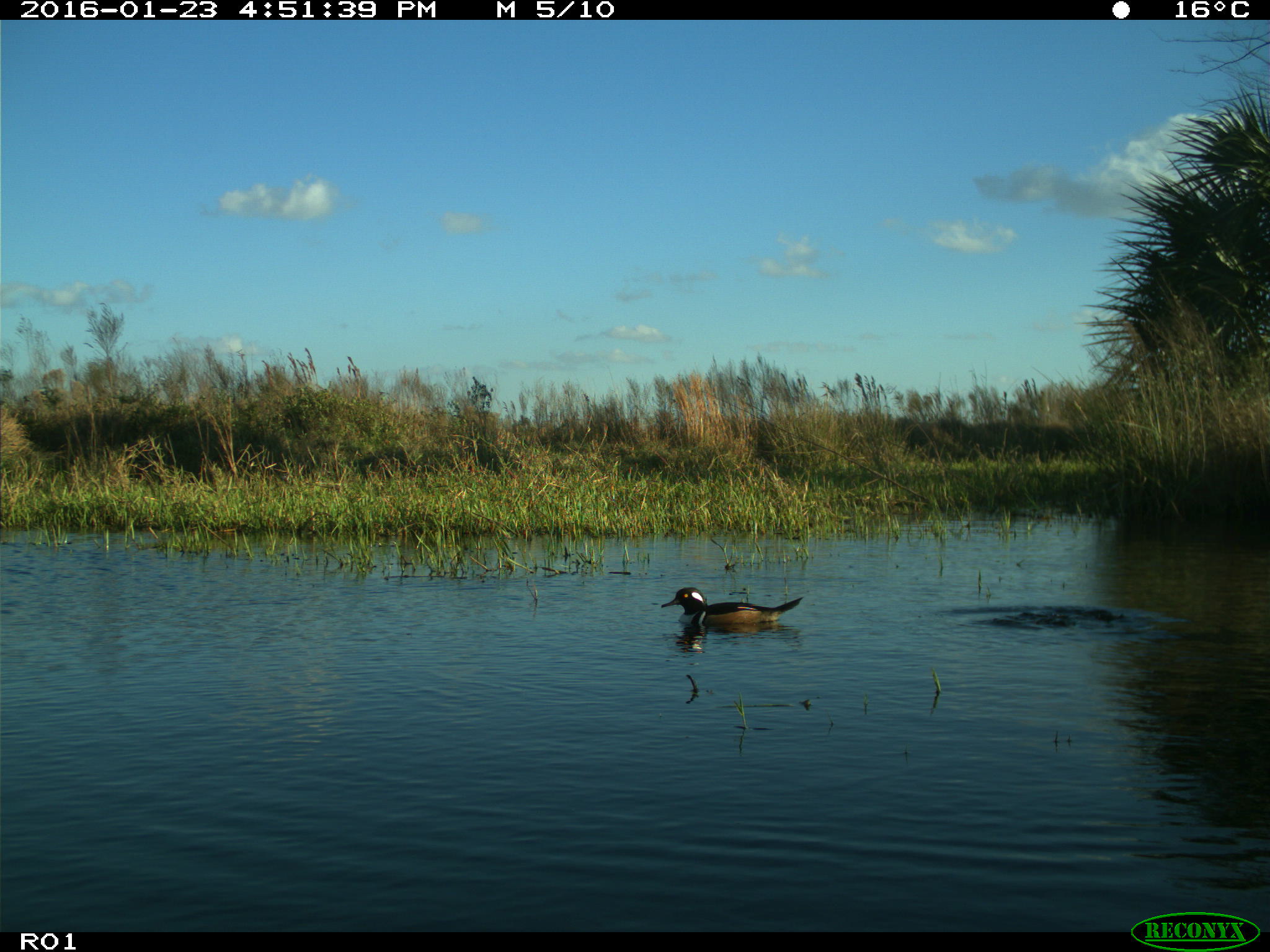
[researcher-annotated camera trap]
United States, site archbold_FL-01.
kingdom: Animalia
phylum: Chordata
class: Aves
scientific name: Aves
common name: birds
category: unidentified bird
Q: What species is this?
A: Unidentified bird (birds) (Aves).